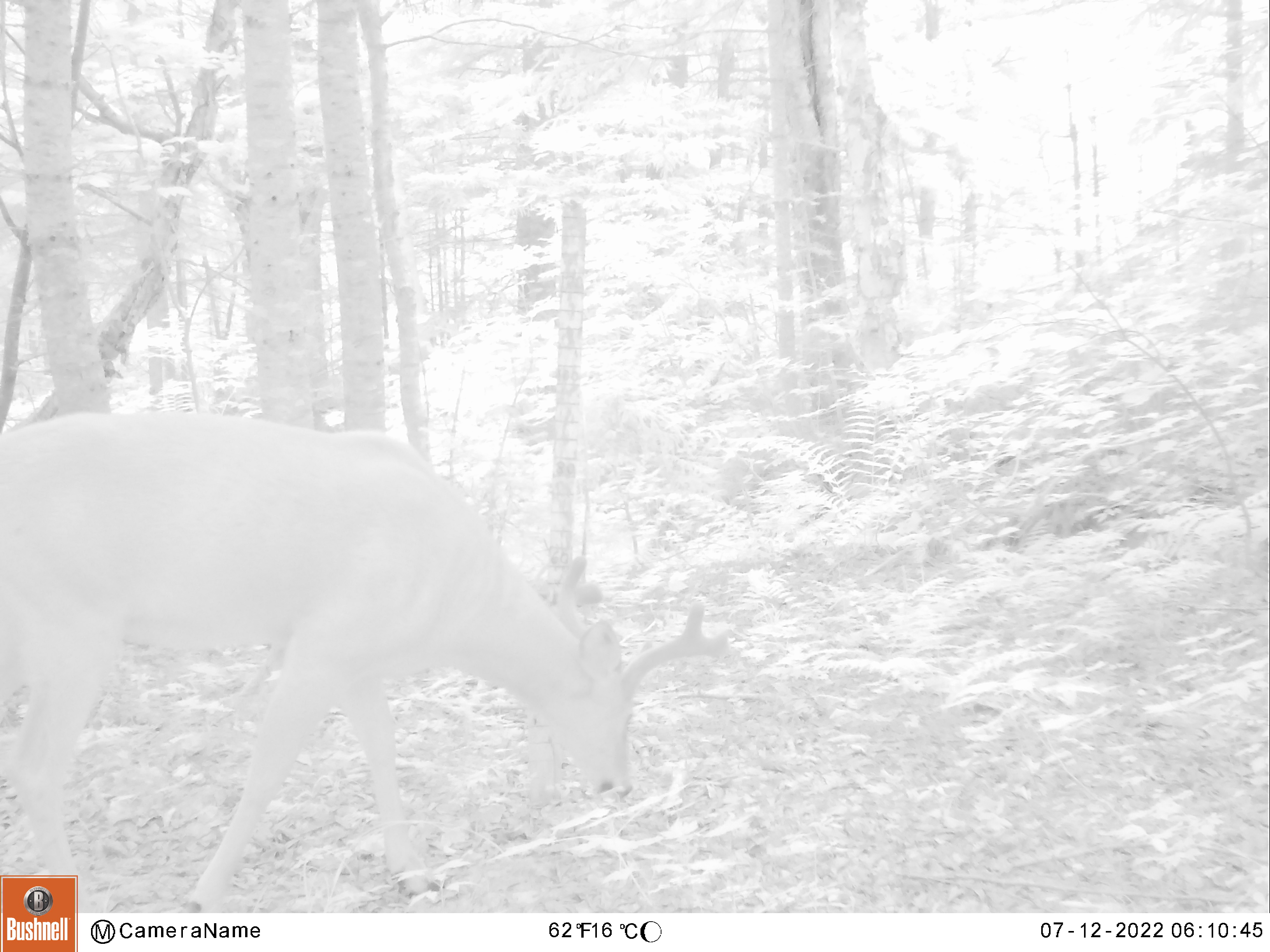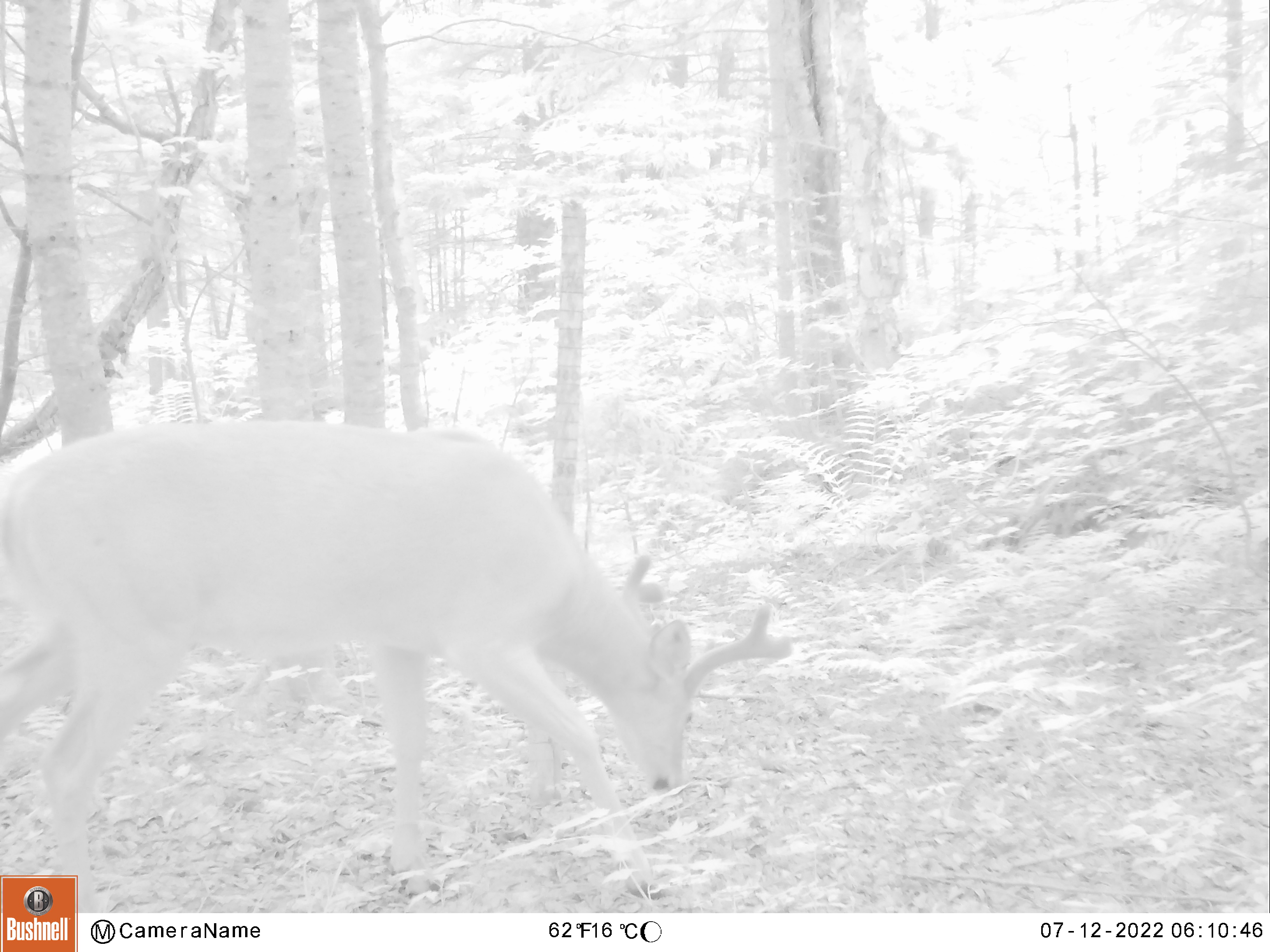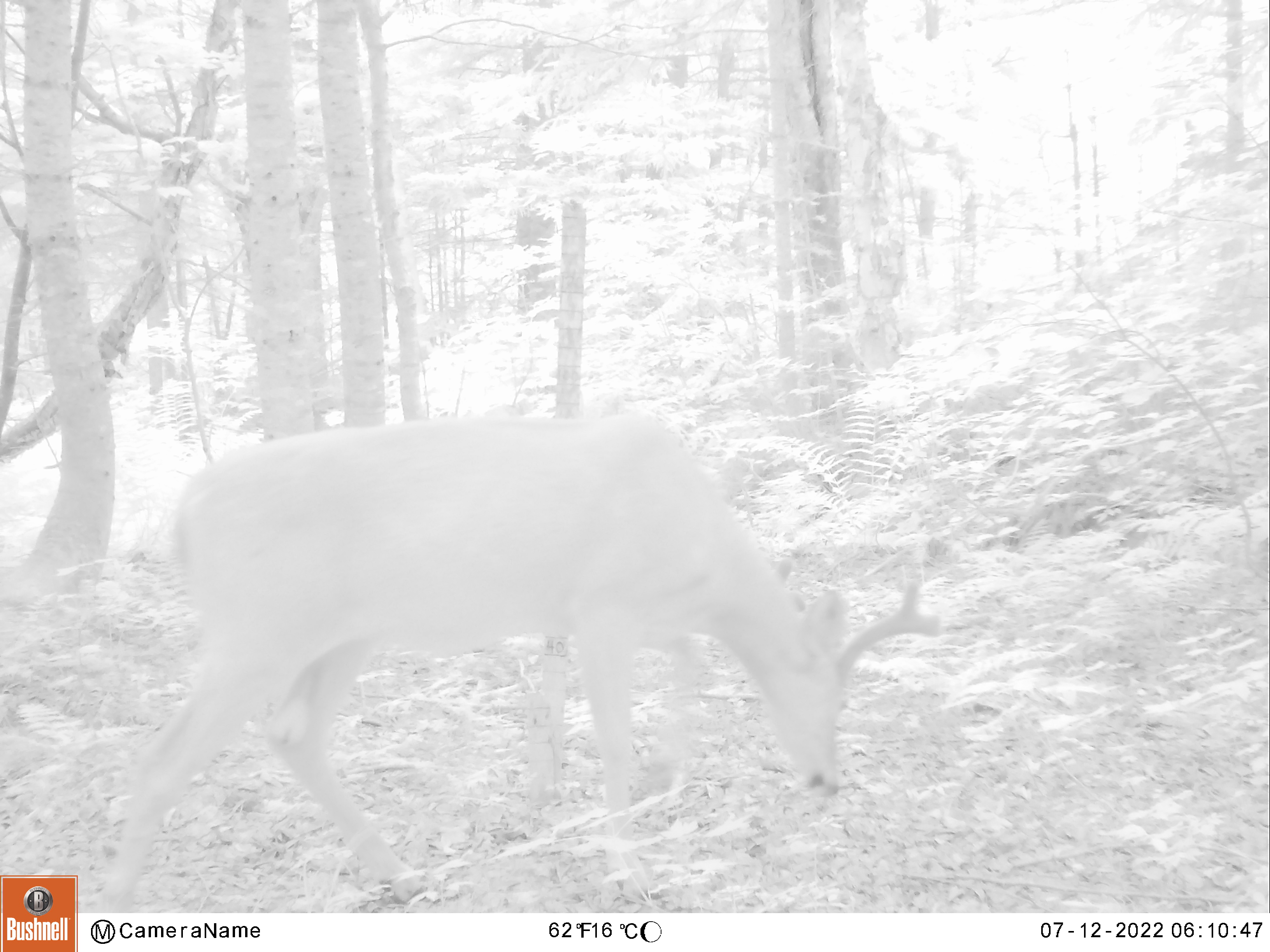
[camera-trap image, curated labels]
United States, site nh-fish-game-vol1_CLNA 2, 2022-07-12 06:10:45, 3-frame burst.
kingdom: Animalia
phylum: Chordata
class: Mammalia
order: Artiodactyla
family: Cervidae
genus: Odocoileus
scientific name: Odocoileus virginianus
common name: white-tailed deer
White-tailed deer (Odocoileus virginianus).